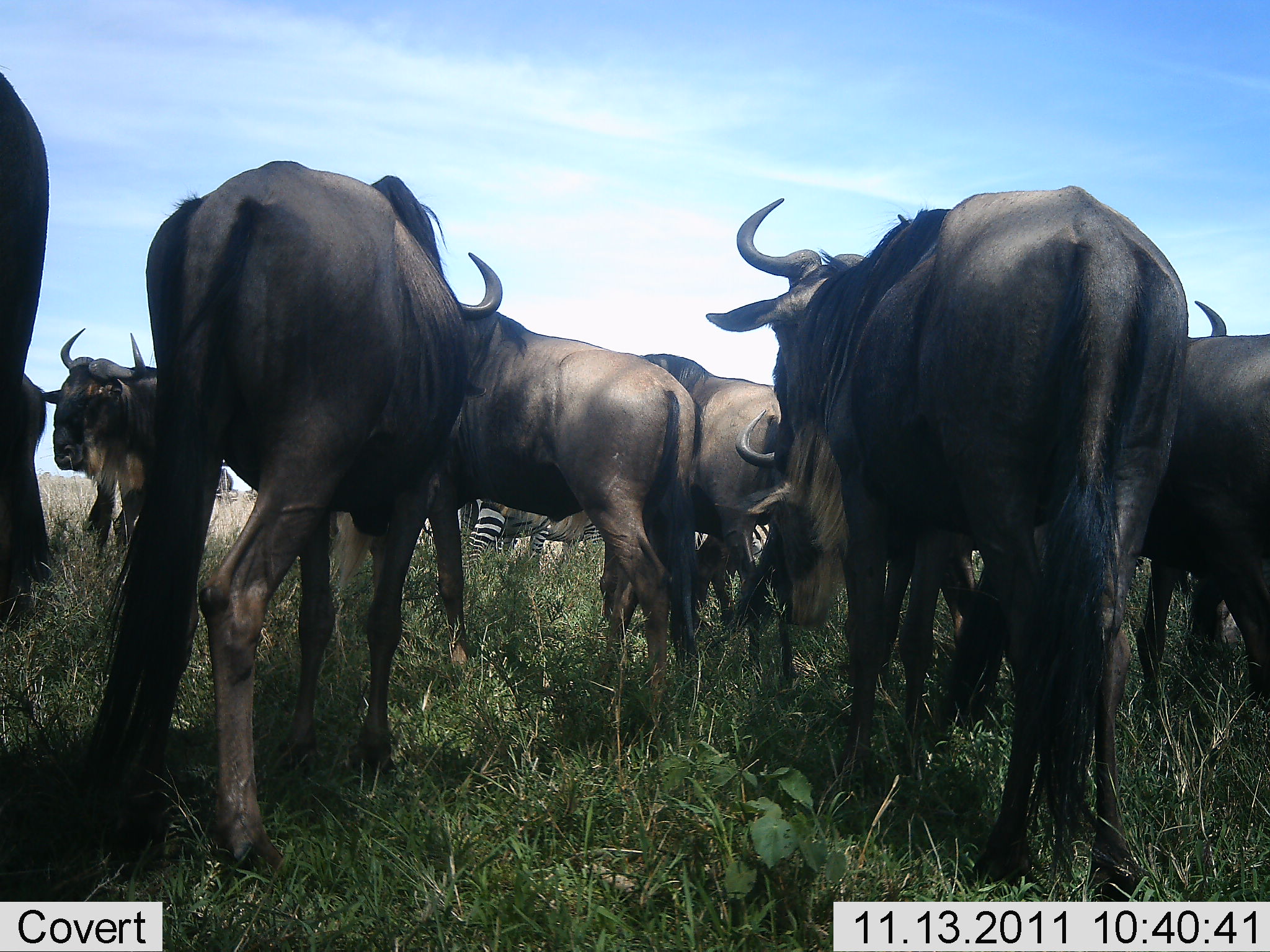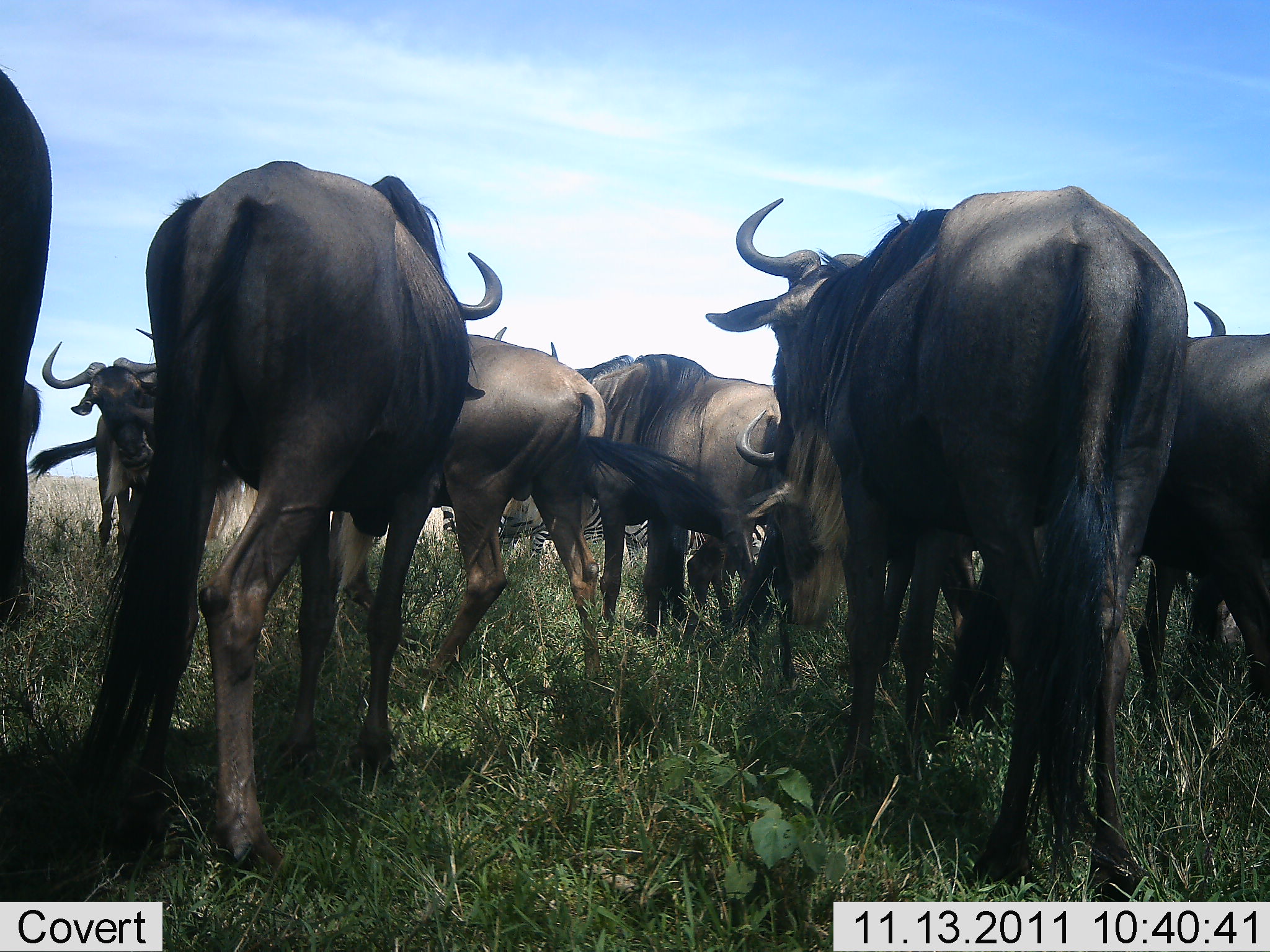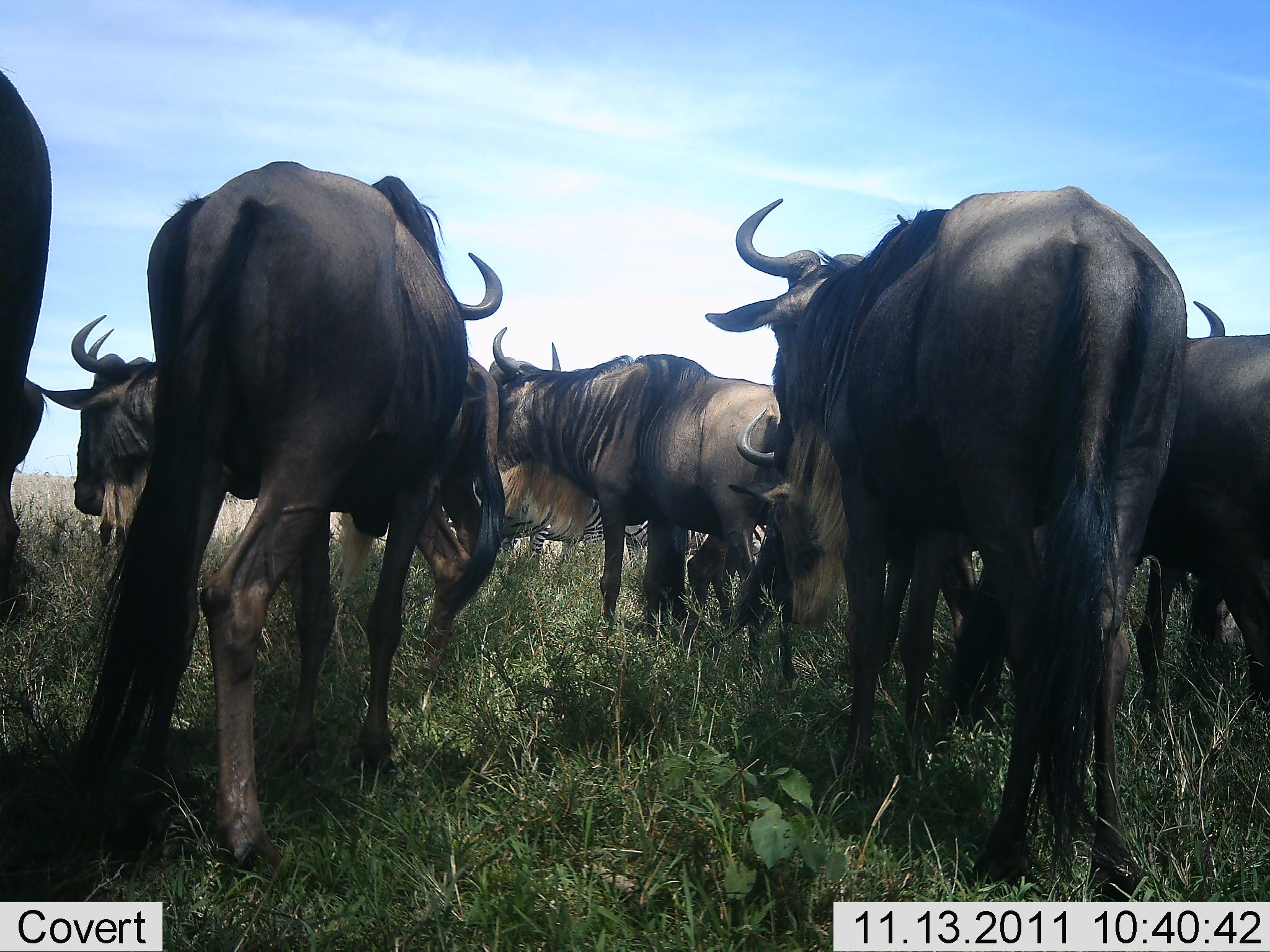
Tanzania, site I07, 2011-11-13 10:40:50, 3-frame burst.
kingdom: Animalia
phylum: Chordata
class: Mammalia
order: Artiodactyla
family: Bovidae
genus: Connochaetes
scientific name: Connochaetes taurinus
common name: blue wildebeest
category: wildebeest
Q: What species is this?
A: Wildebeest (blue wildebeest) (Connochaetes taurinus).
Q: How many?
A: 8.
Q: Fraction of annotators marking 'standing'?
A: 71%.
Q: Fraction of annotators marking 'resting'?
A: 6%.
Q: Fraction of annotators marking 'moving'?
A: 24%.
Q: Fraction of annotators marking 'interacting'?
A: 12%.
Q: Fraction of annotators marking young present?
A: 0%.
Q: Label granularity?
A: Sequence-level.